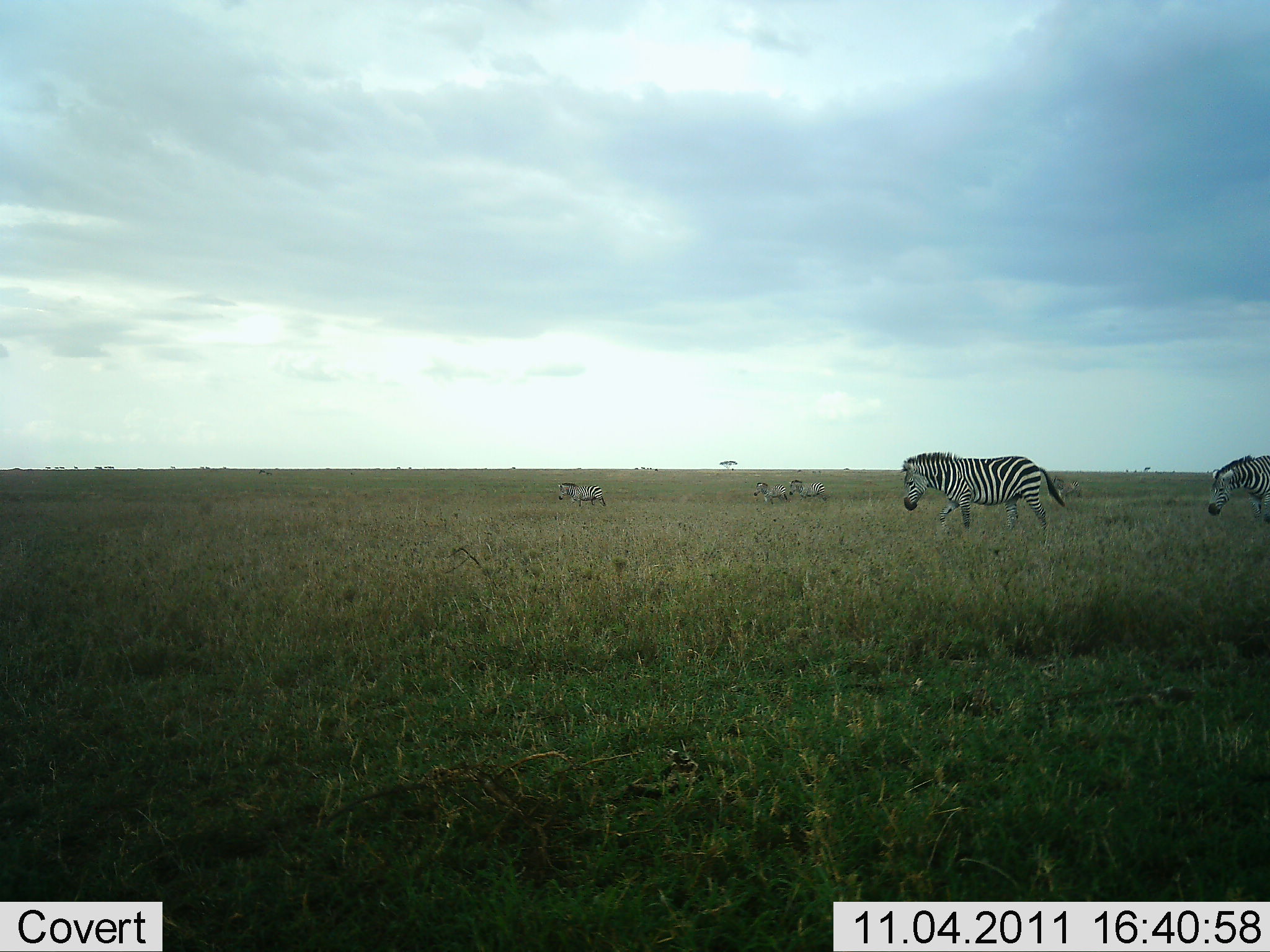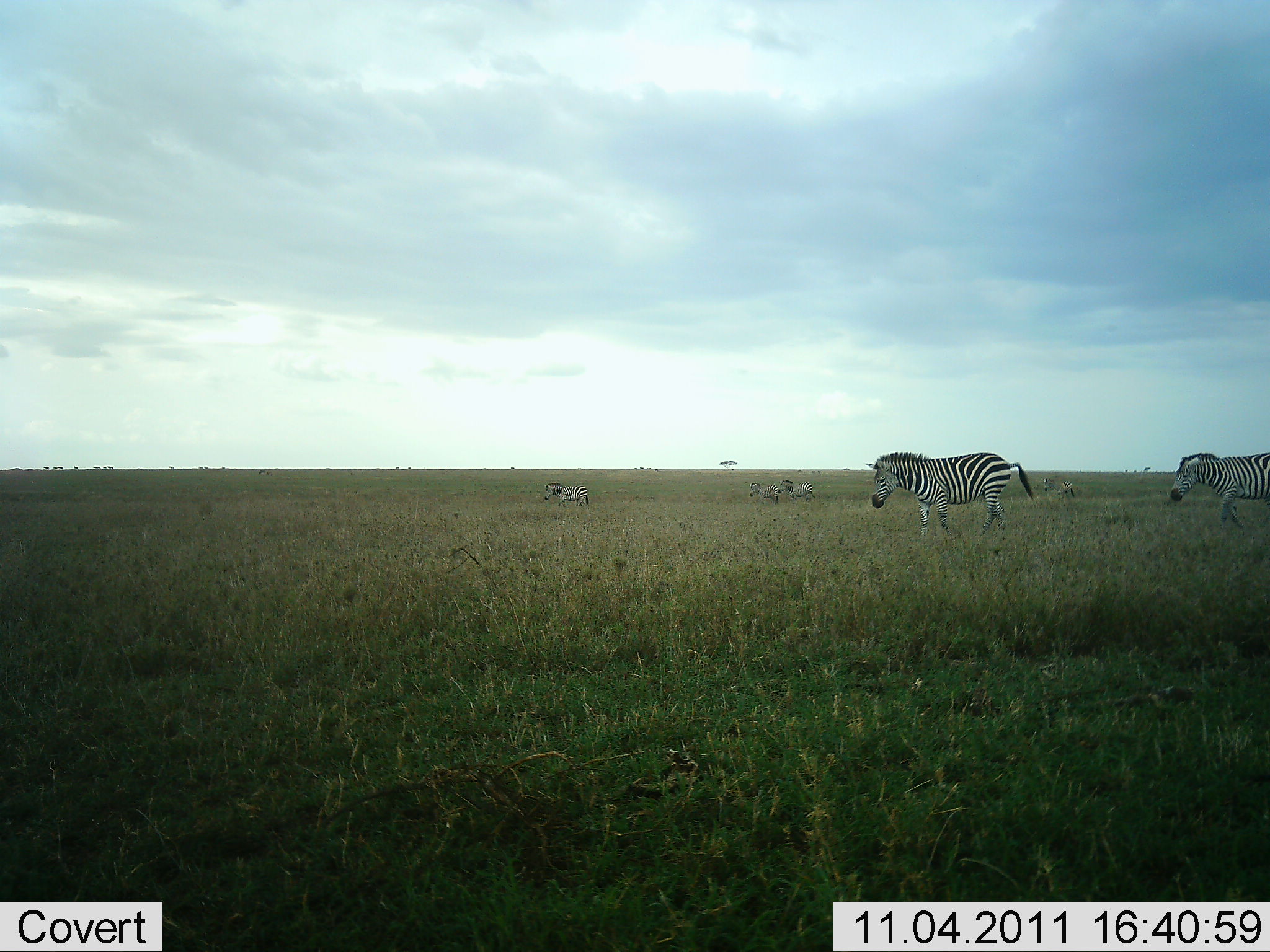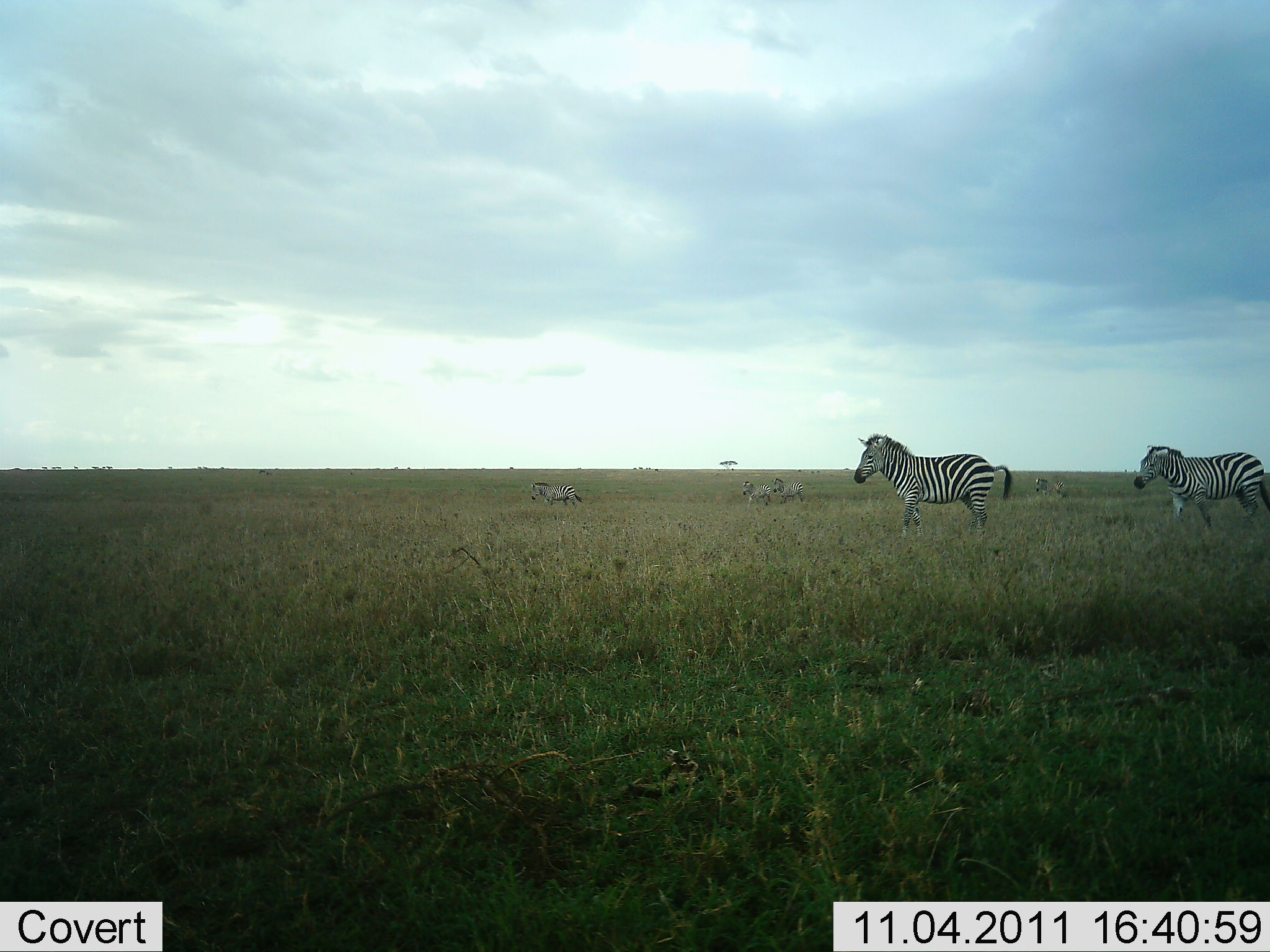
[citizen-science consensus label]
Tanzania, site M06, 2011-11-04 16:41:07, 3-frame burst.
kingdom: Animalia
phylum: Chordata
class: Mammalia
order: Perissodactyla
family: Equidae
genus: Equus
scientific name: Equus quagga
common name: plains zebra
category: zebra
Zebra (plains zebra) (Equus quagga), count 6. Behavior (volunteer vote fractions): standing 13%, resting 0%, moving 100%, interacting 0%. Young present (vote fraction): 0%. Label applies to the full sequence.